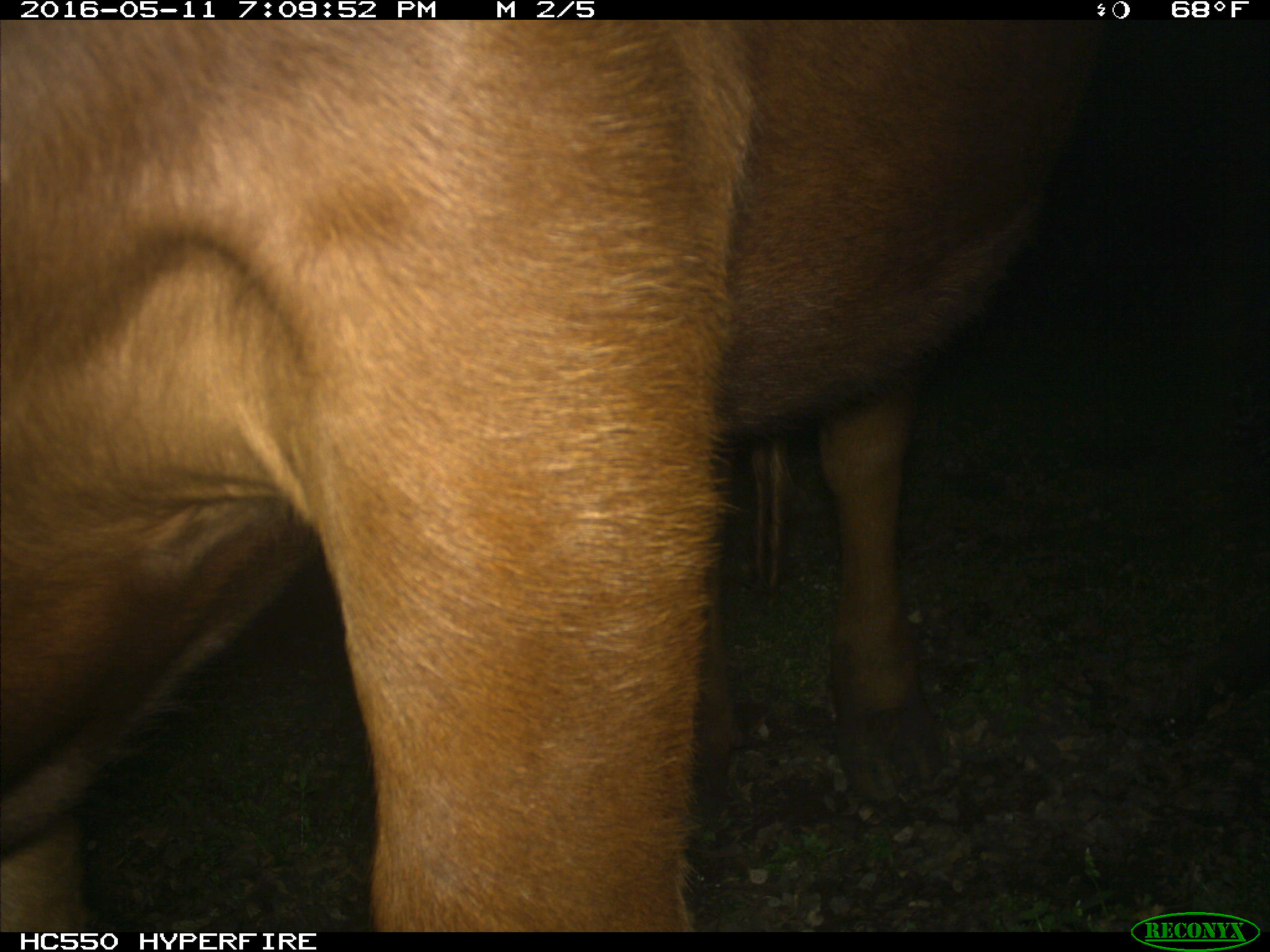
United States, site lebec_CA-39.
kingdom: Animalia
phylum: Chordata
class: Mammalia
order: Artiodactyla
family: Bovidae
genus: Bos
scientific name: Bos taurus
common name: domestic cow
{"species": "Bos taurus (domestic cow)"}